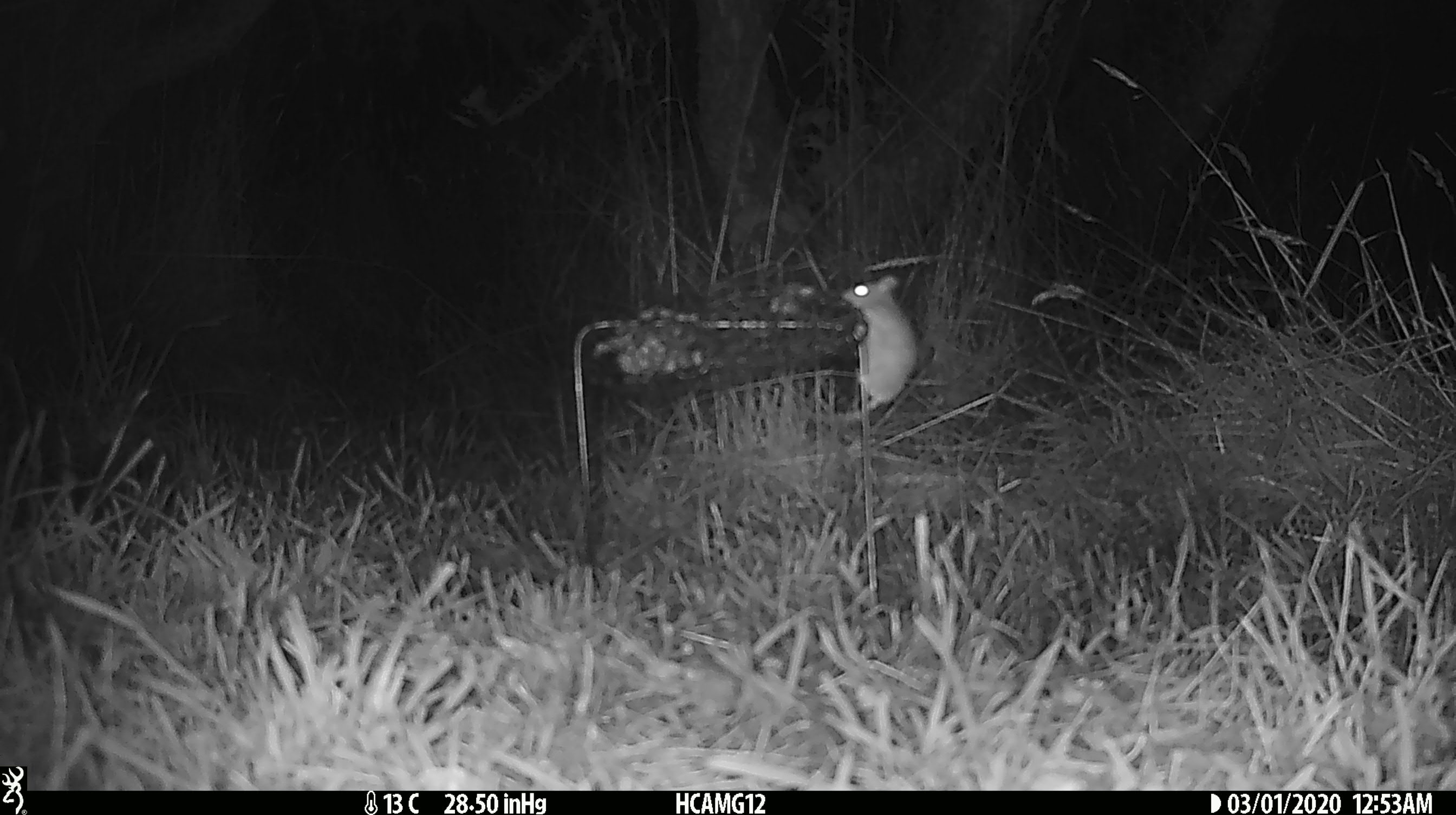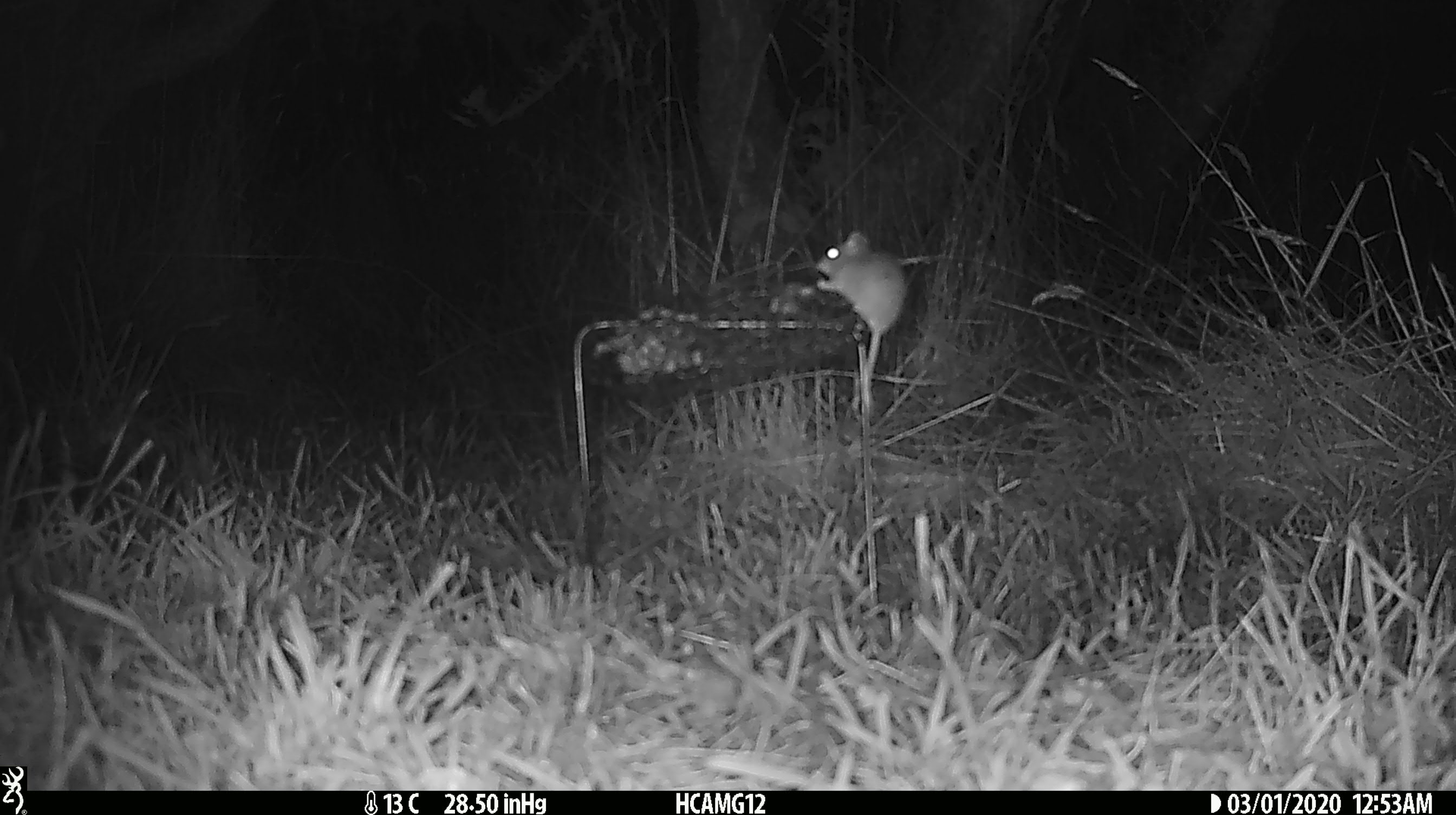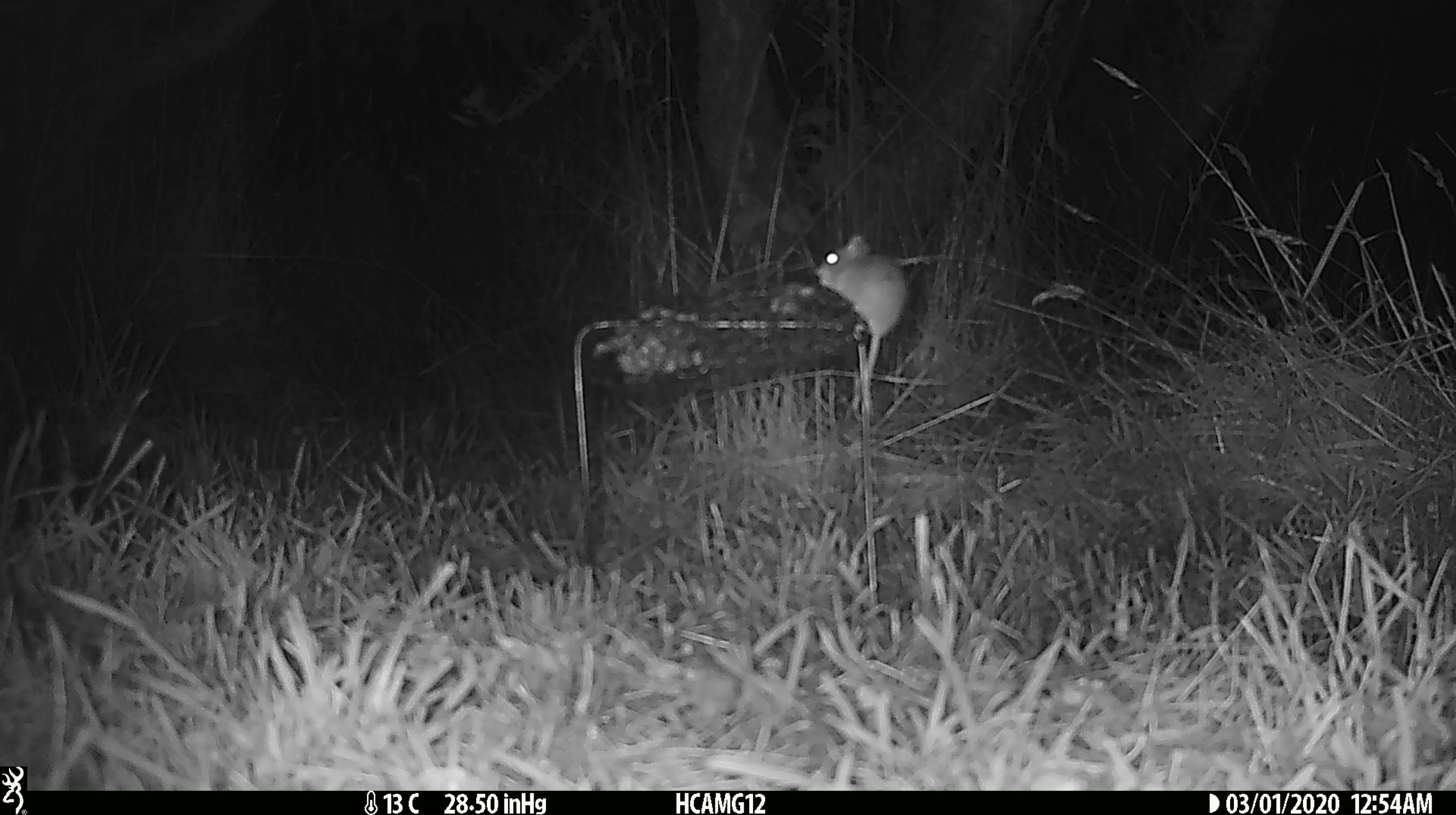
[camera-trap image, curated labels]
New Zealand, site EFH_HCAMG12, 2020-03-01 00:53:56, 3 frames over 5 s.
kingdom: Animalia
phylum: Chordata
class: Mammalia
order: Rodentia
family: Muridae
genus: Mus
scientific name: Mus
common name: mouse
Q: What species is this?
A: Mouse (Mus).